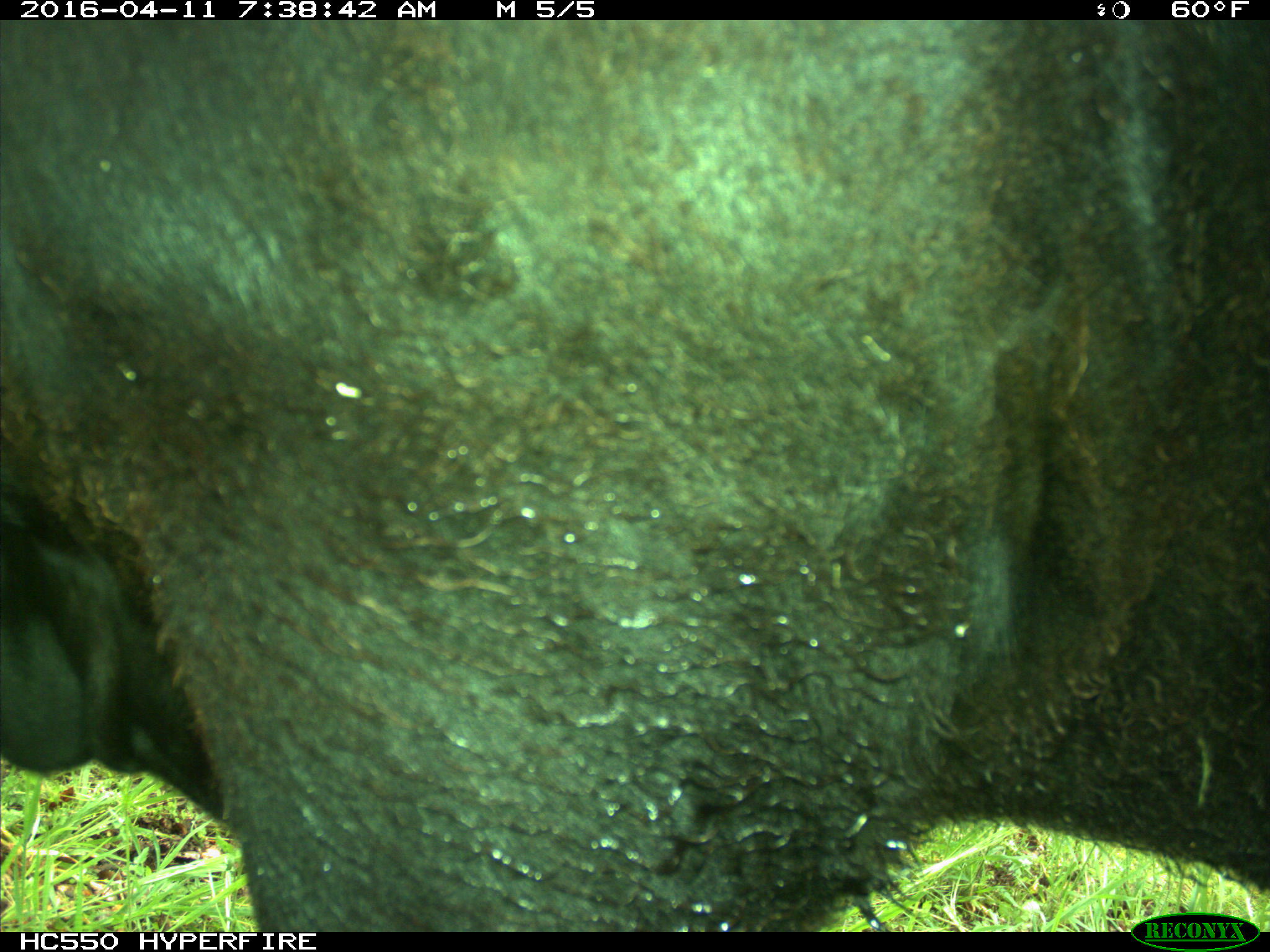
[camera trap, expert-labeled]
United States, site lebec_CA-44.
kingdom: Animalia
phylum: Chordata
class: Mammalia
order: Artiodactyla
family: Bovidae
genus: Bos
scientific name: Bos taurus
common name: domestic cow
Bos taurus (domestic cow).